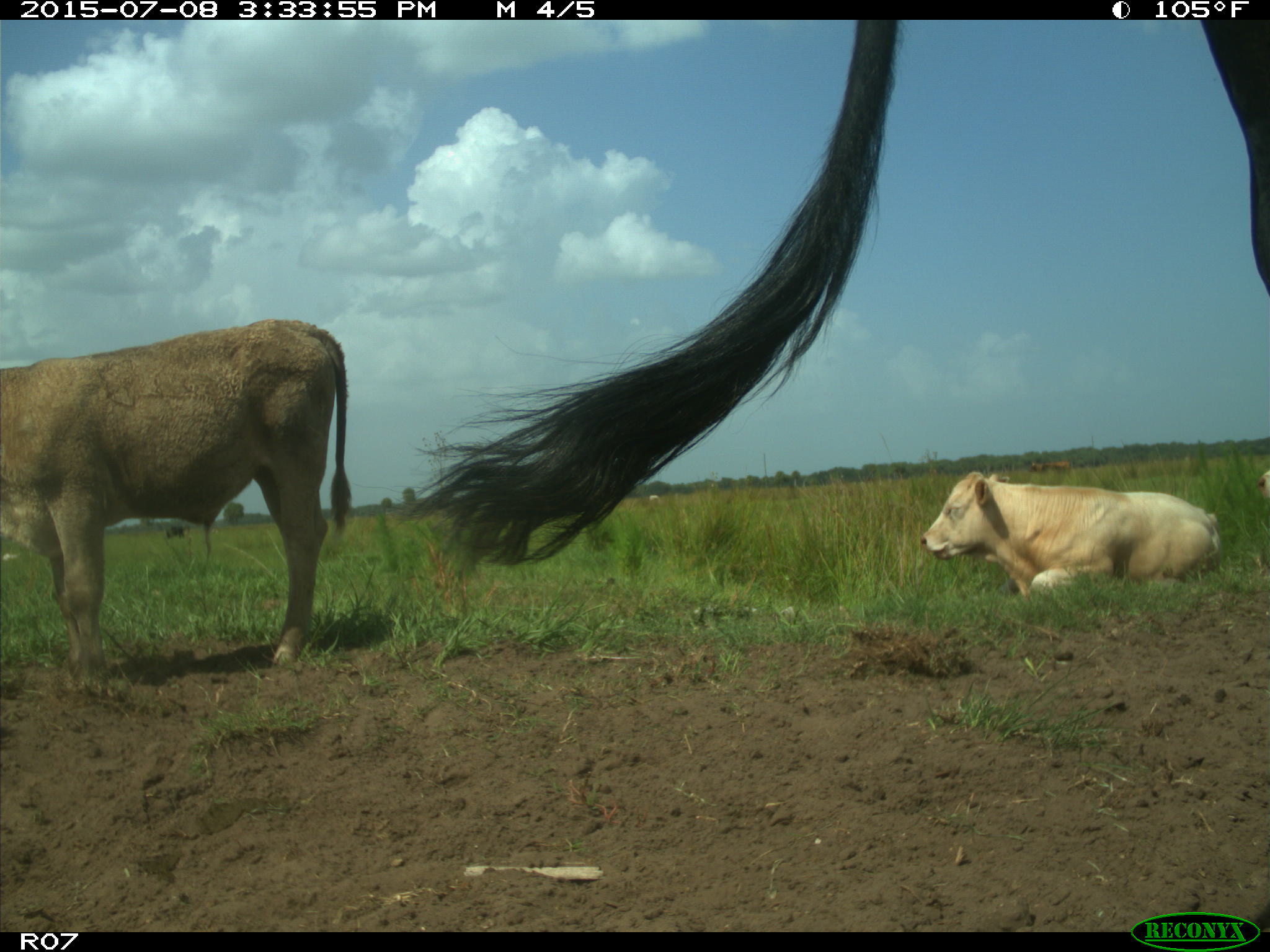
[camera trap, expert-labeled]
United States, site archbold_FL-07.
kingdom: Animalia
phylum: Chordata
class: Mammalia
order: Artiodactyla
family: Bovidae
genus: Bos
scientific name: Bos taurus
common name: domestic cow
Bos taurus (domestic cow).